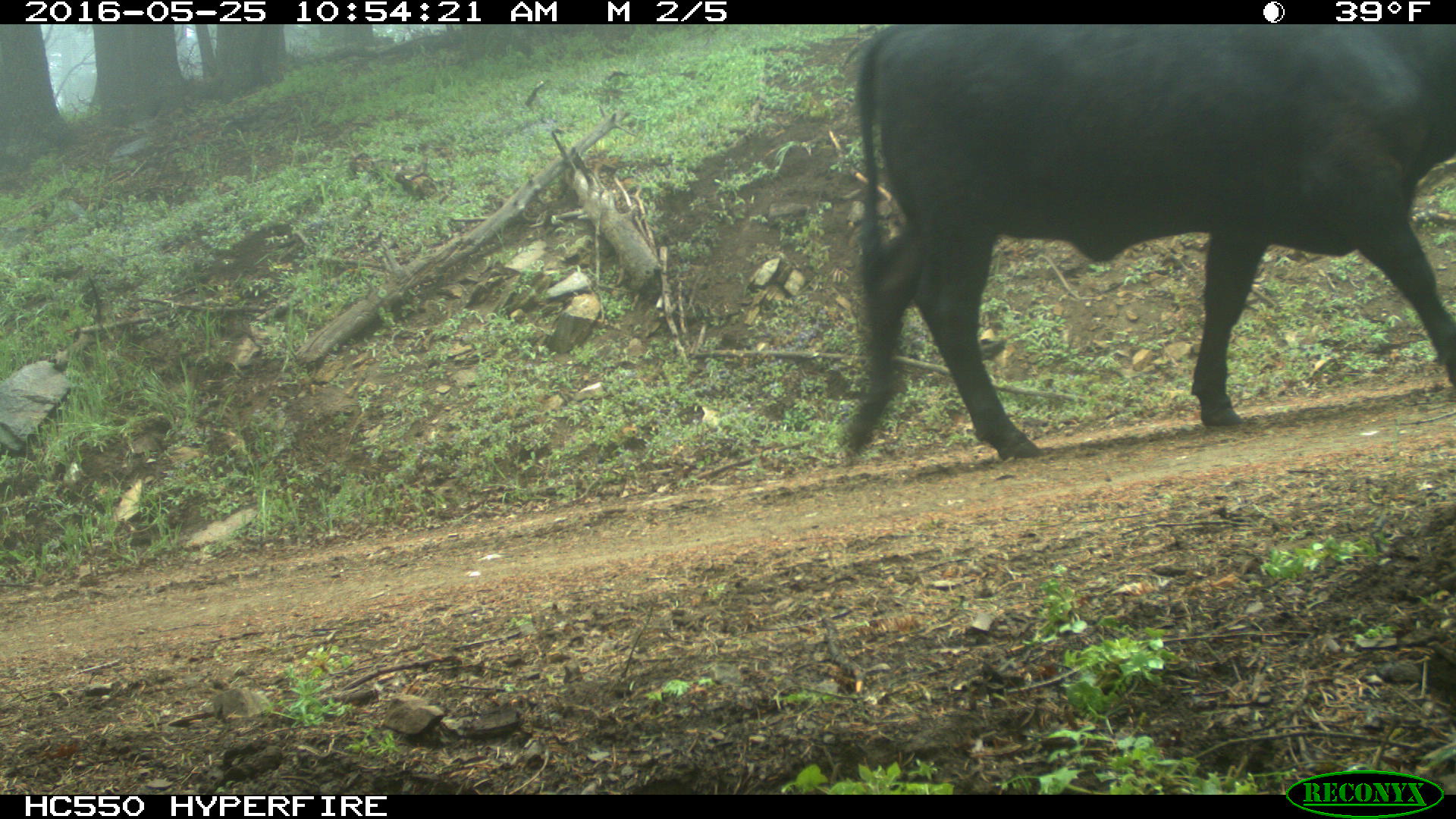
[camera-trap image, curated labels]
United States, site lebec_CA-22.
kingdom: Animalia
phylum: Chordata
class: Mammalia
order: Artiodactyla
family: Bovidae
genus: Bos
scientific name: Bos taurus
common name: domestic cow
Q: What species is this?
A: Bos taurus (domestic cow).